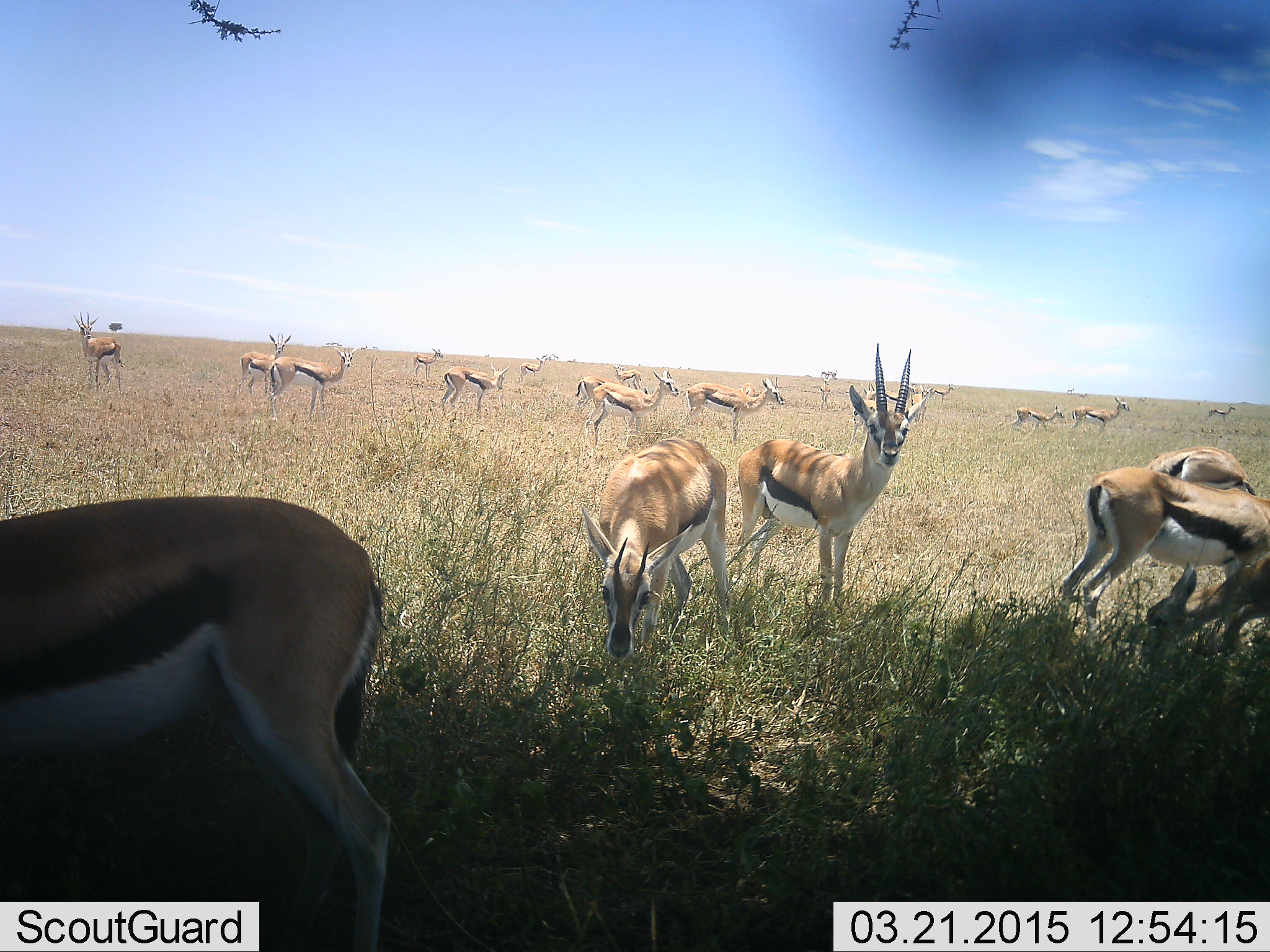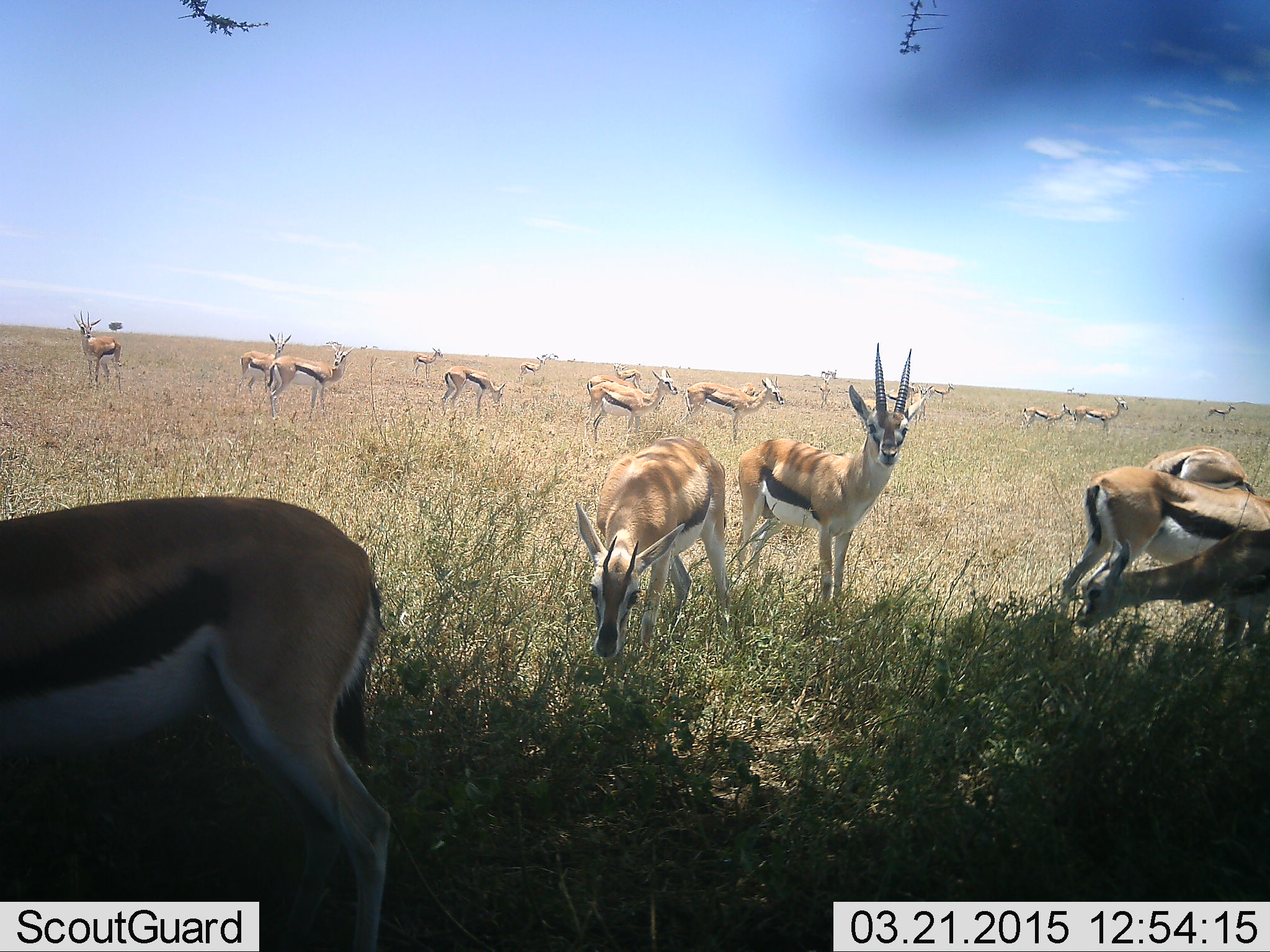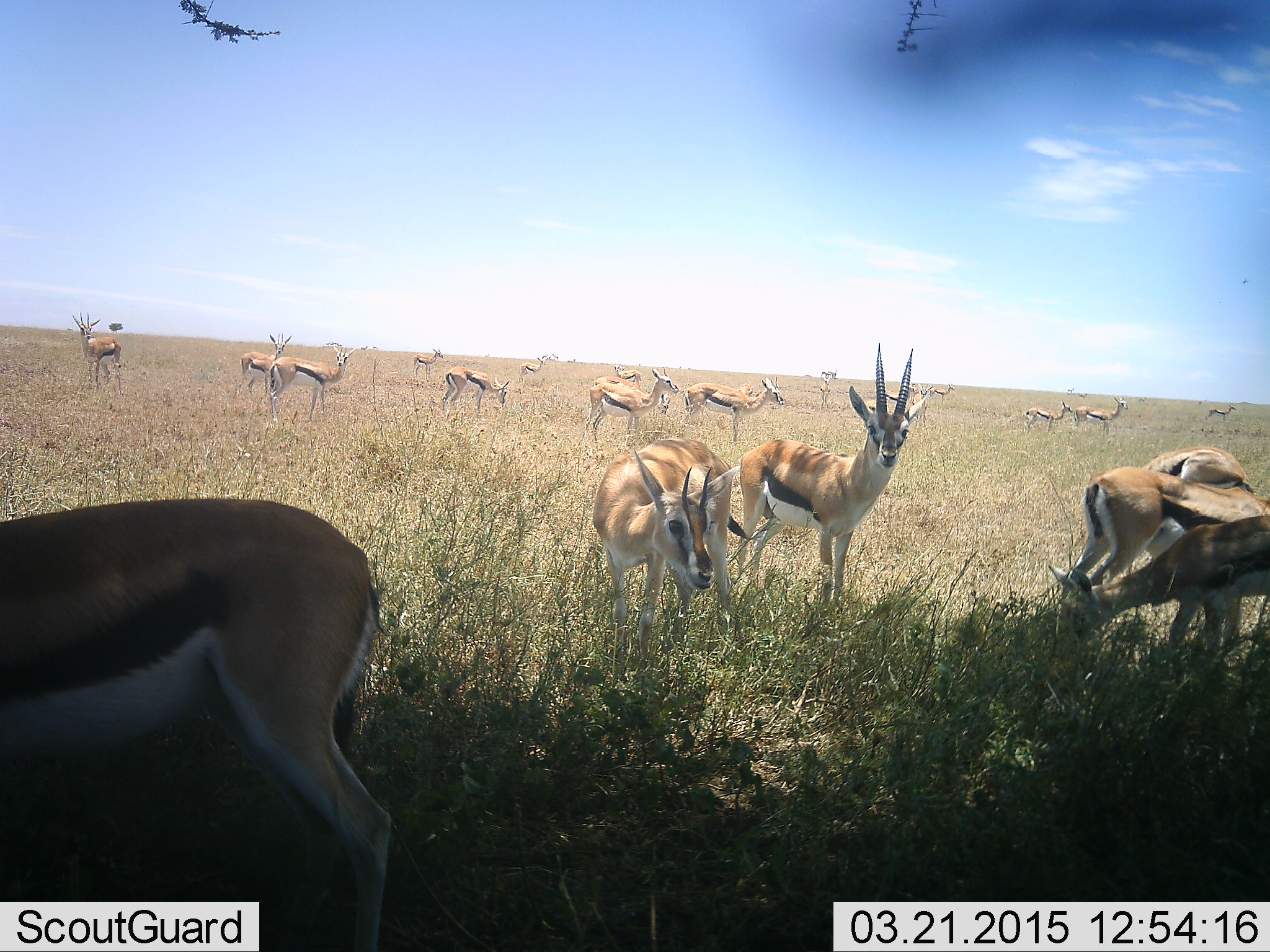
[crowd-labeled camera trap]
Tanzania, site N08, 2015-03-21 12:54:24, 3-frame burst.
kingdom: Animalia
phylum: Chordata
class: Mammalia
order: Artiodactyla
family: Bovidae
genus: Eudorcas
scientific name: Eudorcas thomsonii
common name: thomson's gazelle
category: gazellethomsons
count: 11-50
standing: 80%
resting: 0%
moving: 10%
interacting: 0%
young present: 20%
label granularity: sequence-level